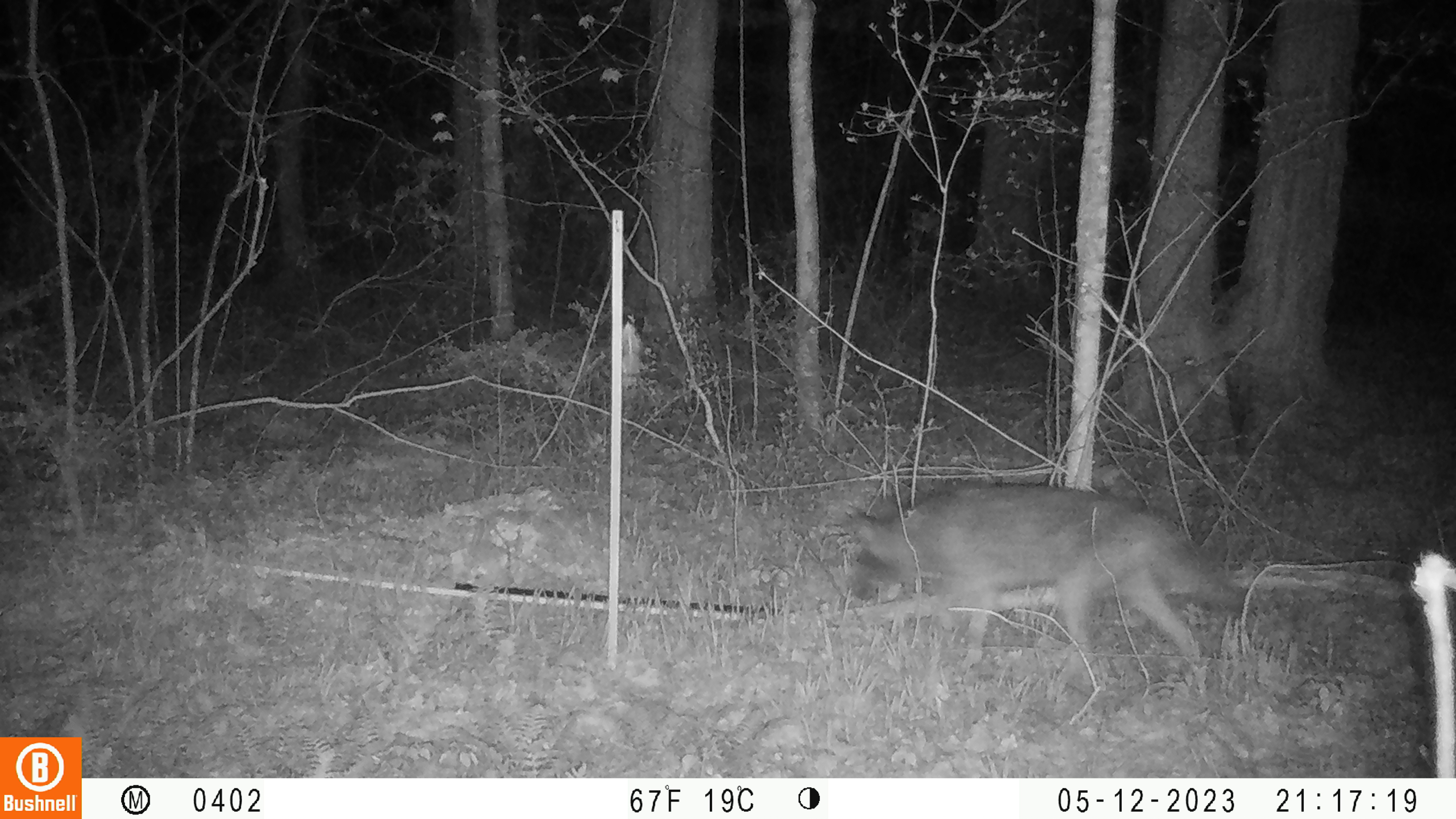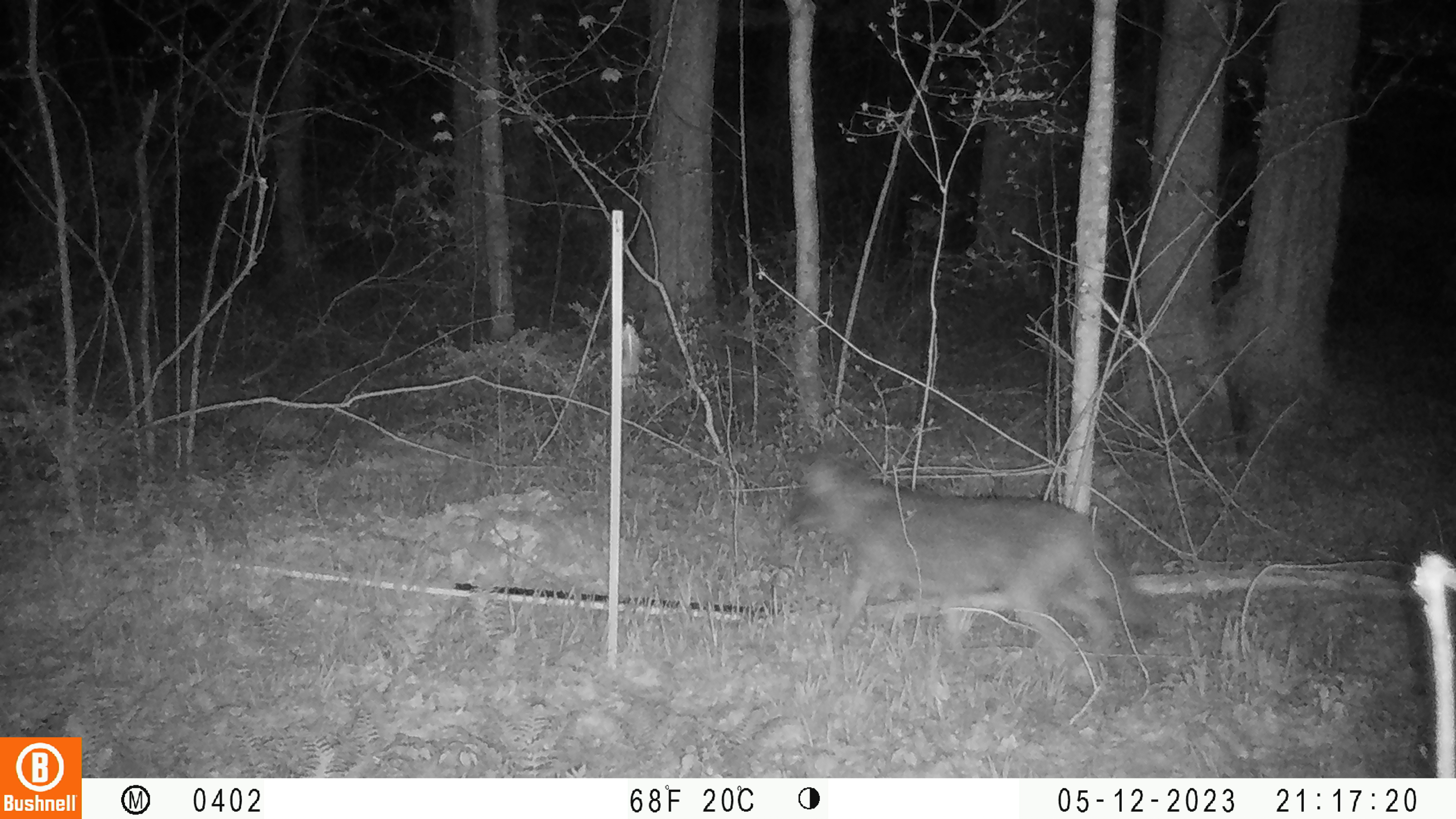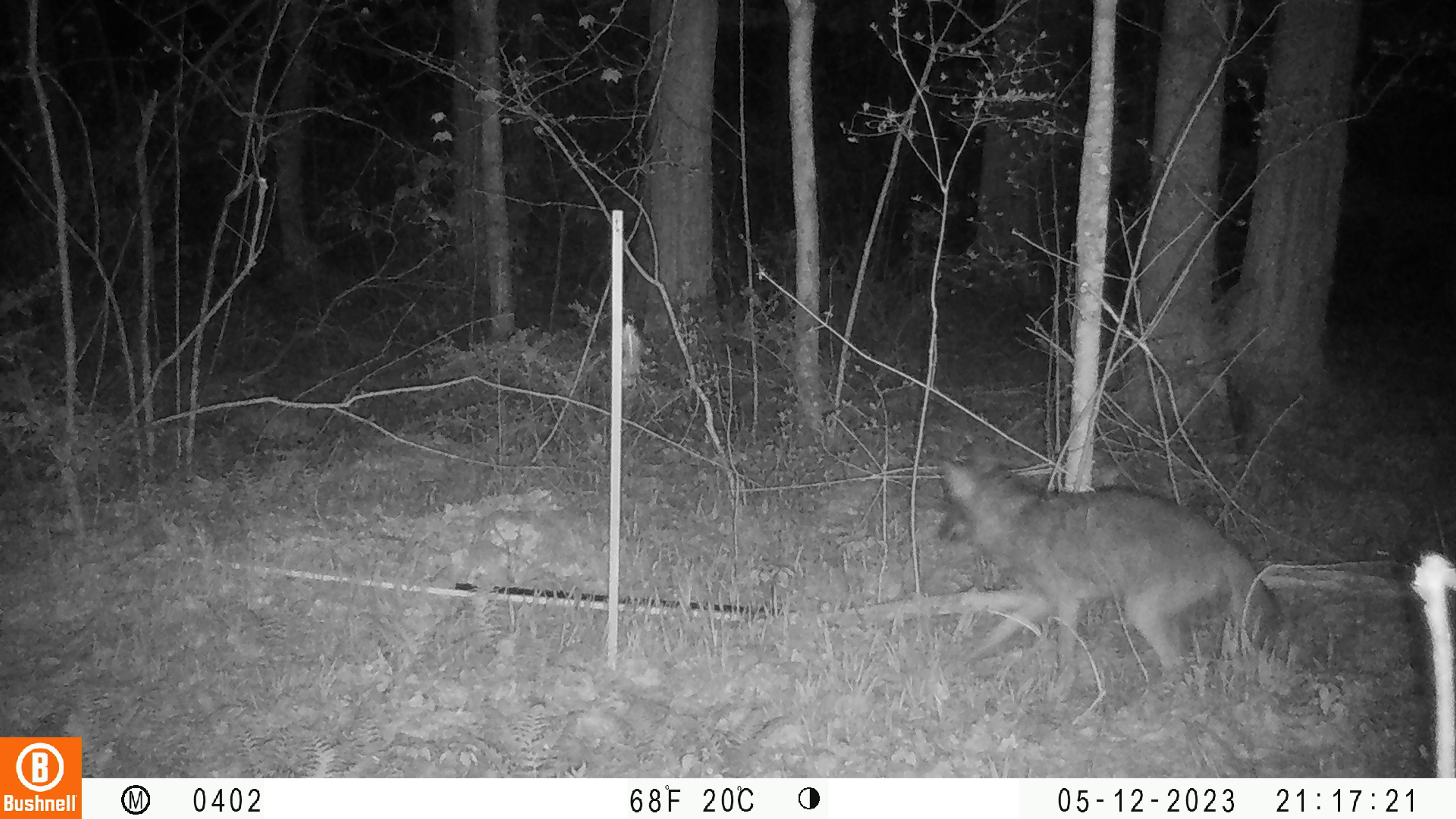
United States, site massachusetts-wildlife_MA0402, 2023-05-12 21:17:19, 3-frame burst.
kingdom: Animalia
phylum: Chordata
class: Mammalia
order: Carnivora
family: Canidae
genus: Canis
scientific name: Canis latrans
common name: coyote